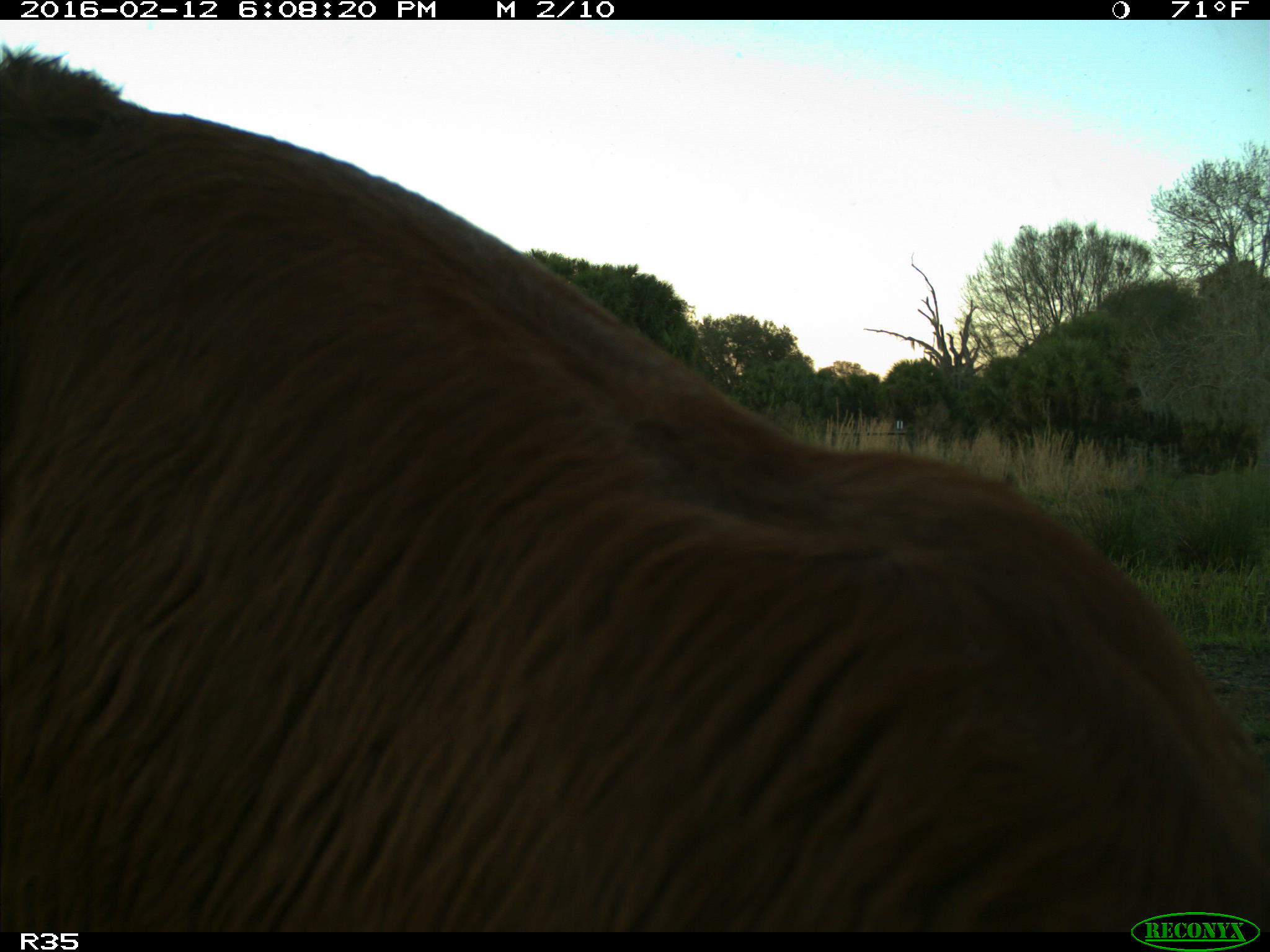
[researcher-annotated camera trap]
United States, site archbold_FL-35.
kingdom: Animalia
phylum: Chordata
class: Mammalia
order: Artiodactyla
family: Bovidae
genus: Bos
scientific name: Bos taurus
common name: domestic cow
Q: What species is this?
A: Bos taurus (domestic cow).